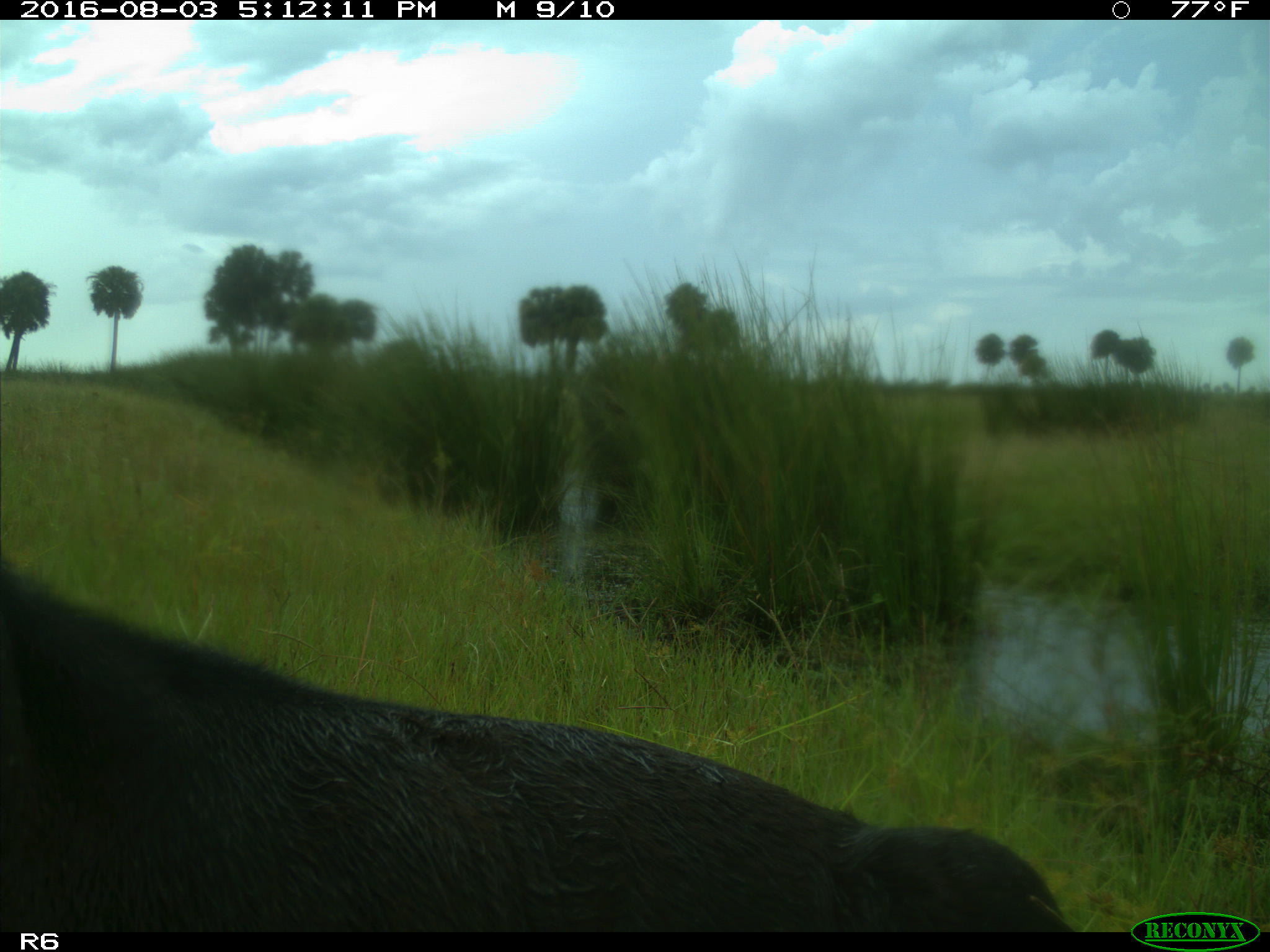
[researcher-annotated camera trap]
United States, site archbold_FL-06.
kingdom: Animalia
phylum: Chordata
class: Mammalia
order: Artiodactyla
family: Bovidae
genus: Bos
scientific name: Bos taurus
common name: domestic cow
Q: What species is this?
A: Bos taurus (domestic cow).